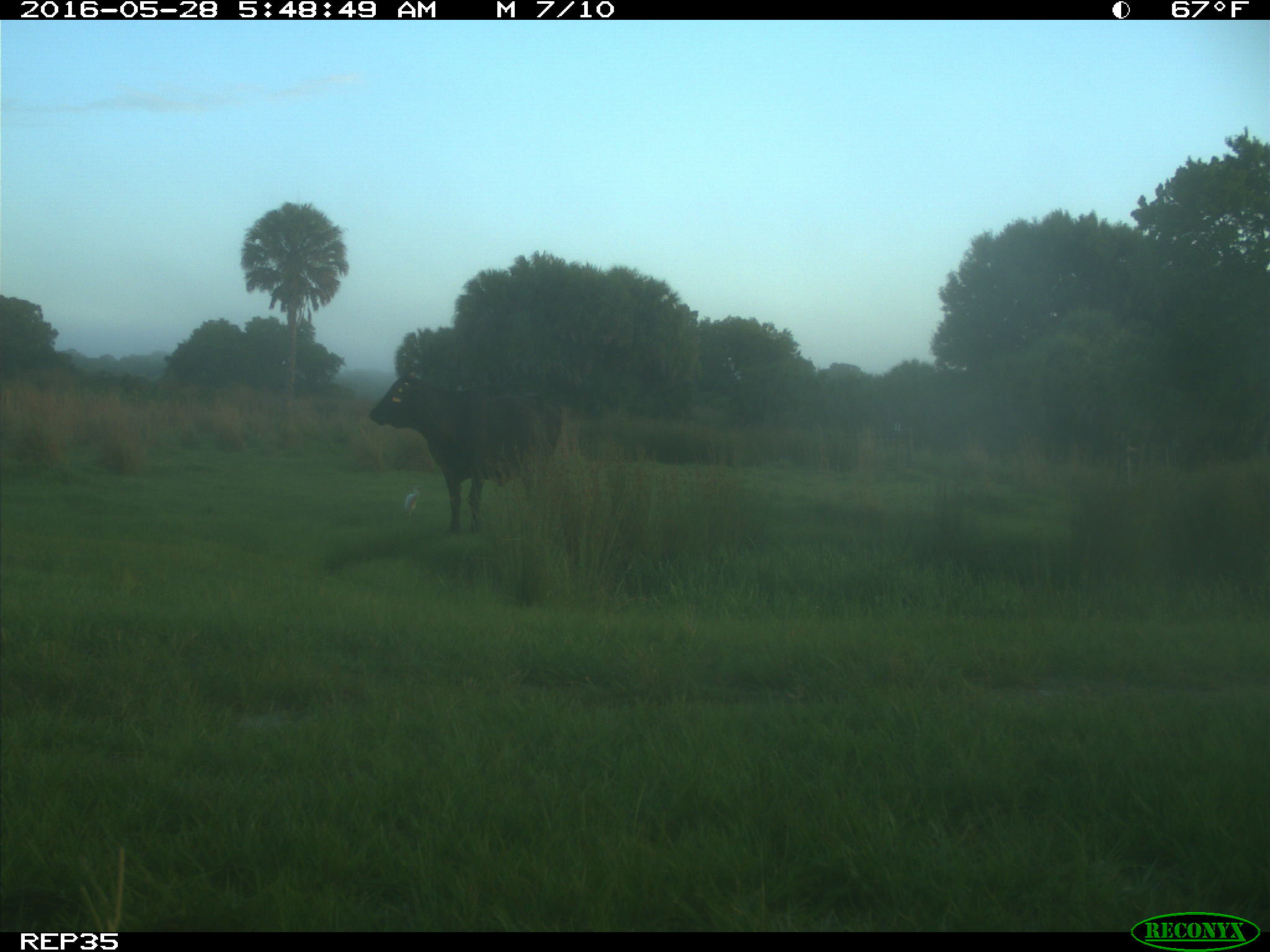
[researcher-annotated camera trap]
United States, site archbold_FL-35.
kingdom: Animalia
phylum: Chordata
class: Mammalia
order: Artiodactyla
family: Bovidae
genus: Bos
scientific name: Bos taurus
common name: domestic cow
Bos taurus (domestic cow).